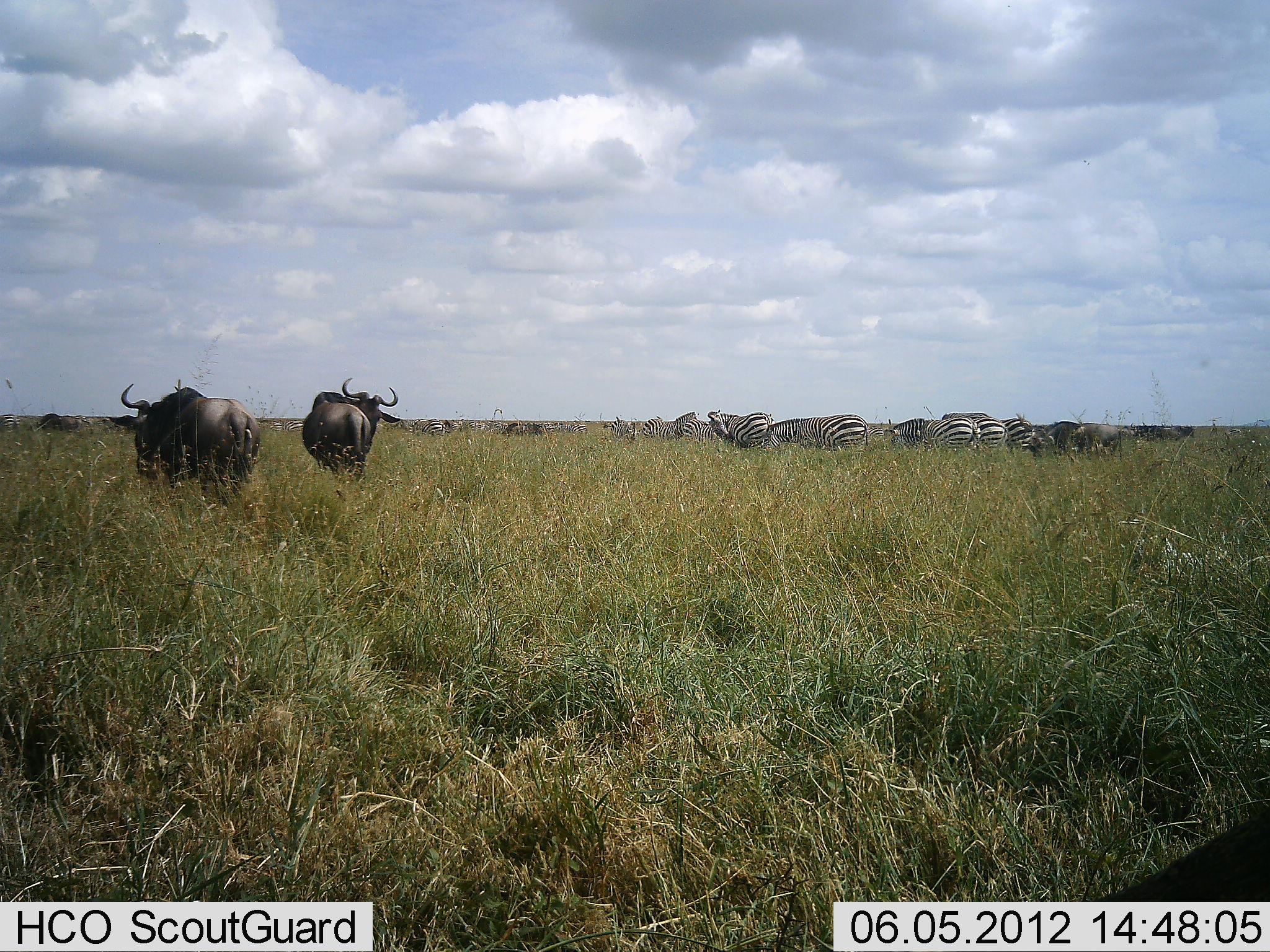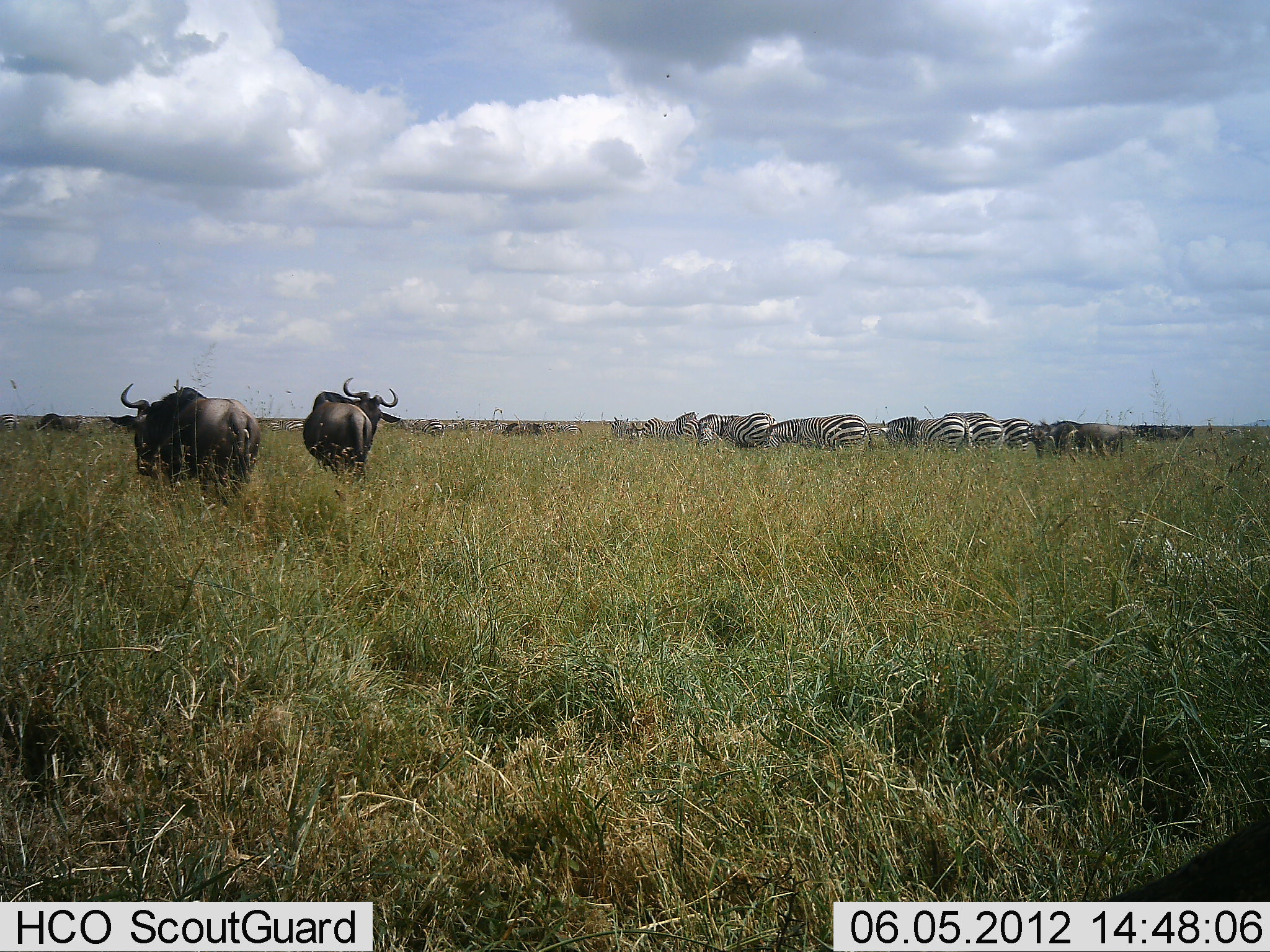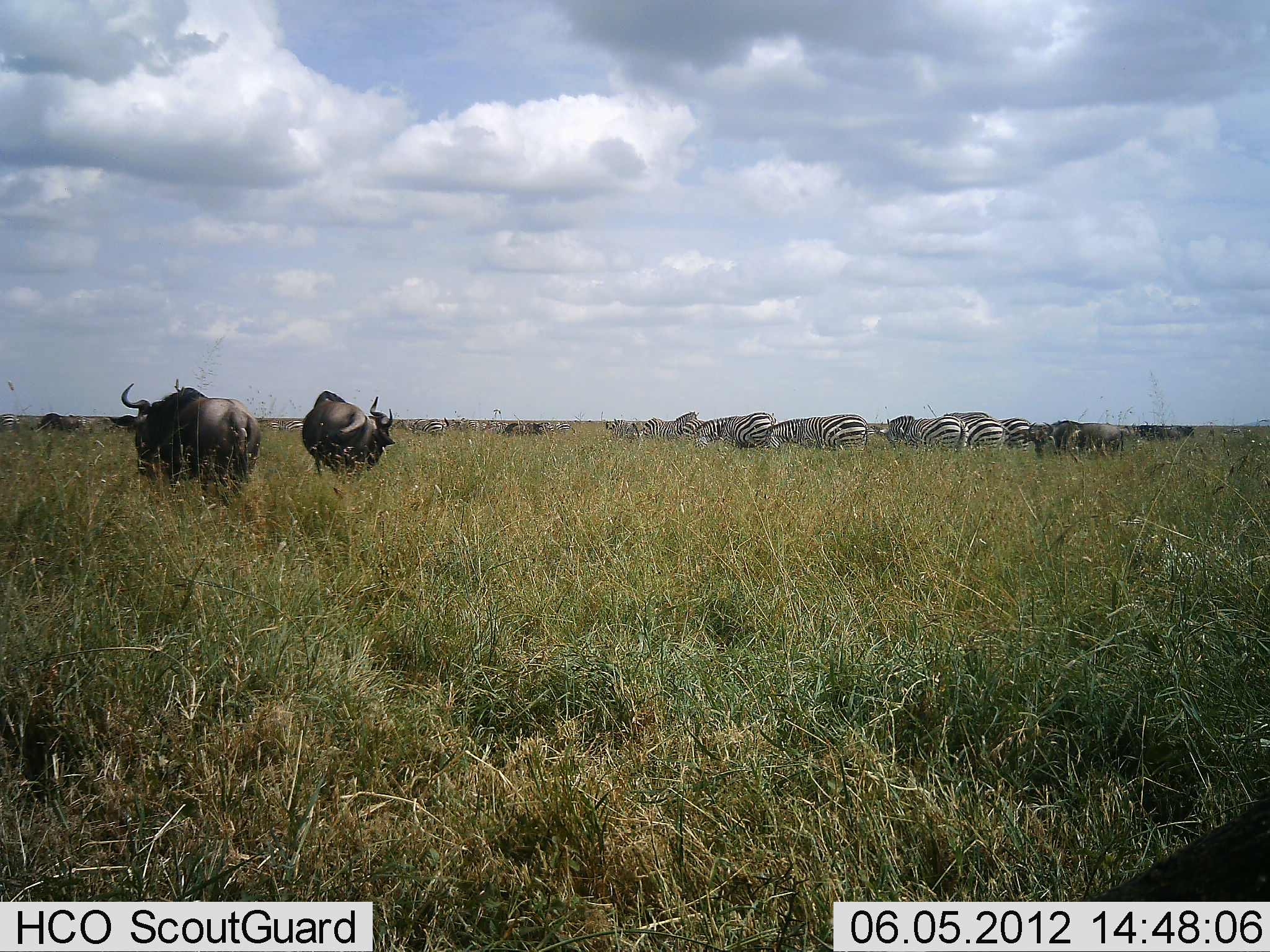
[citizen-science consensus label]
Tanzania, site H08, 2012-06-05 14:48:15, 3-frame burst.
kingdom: Animalia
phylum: Chordata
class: Mammalia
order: Artiodactyla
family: Bovidae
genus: Connochaetes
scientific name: Connochaetes taurinus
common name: blue wildebeest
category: wildebeest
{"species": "wildebeest (blue wildebeest) (Connochaetes taurinus)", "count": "7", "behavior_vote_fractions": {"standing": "80%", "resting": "0%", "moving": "20%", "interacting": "0%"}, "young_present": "0%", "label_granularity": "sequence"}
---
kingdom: Animalia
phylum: Chordata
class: Mammalia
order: Perissodactyla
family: Equidae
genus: Equus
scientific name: Equus quagga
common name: plains zebra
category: zebra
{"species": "zebra (plains zebra) (Equus quagga)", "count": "11-50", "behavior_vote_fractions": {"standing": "73%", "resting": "0%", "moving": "18%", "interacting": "0%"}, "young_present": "0%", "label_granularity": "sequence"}